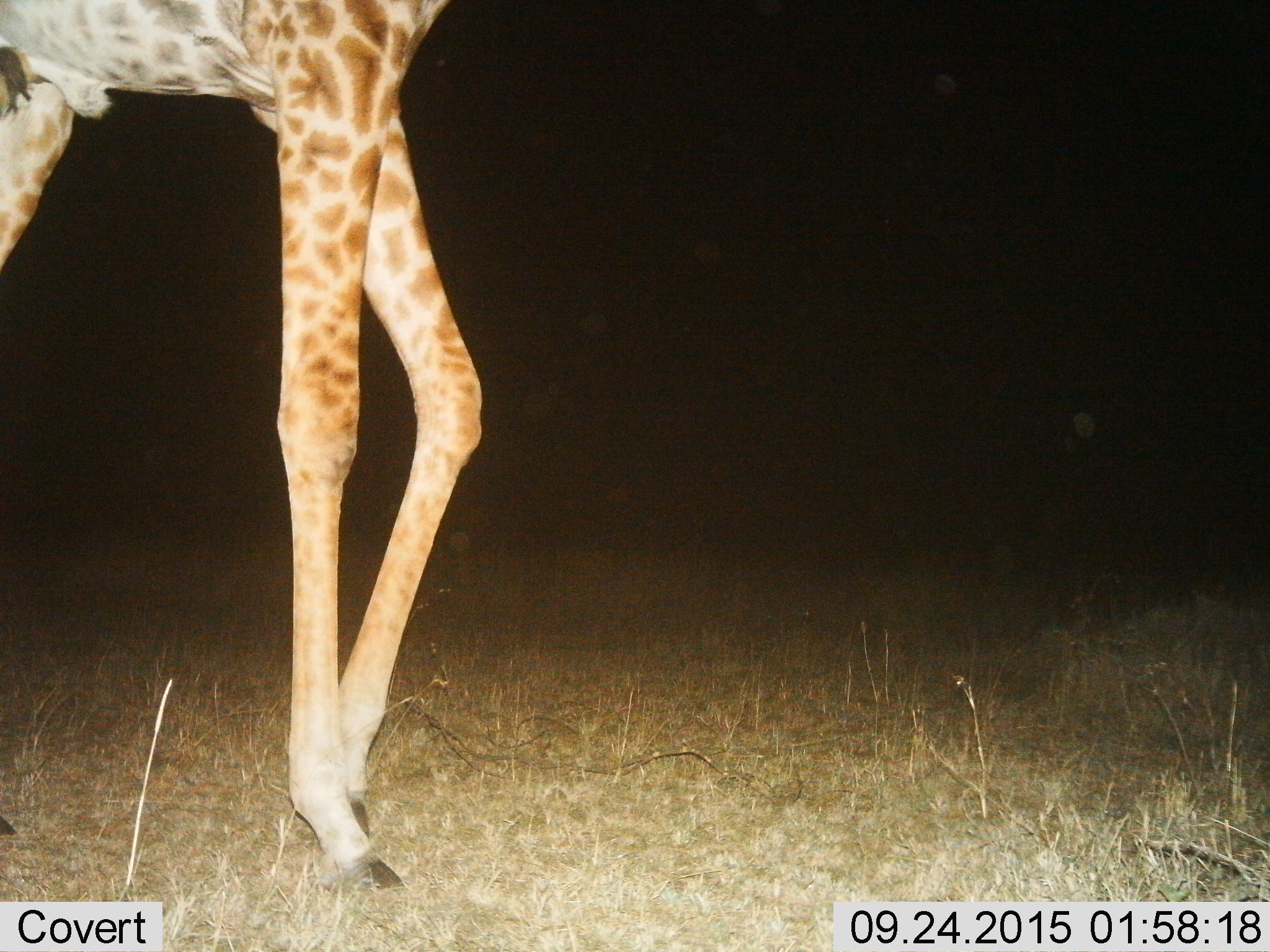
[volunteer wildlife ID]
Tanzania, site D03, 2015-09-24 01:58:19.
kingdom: Animalia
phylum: Chordata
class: Mammalia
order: Artiodactyla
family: Giraffidae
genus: Giraffa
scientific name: Giraffa camelopardalis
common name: giraffe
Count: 1.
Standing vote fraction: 67%.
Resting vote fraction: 0%.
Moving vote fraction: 33%.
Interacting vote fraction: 0%.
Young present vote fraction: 0%.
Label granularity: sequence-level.